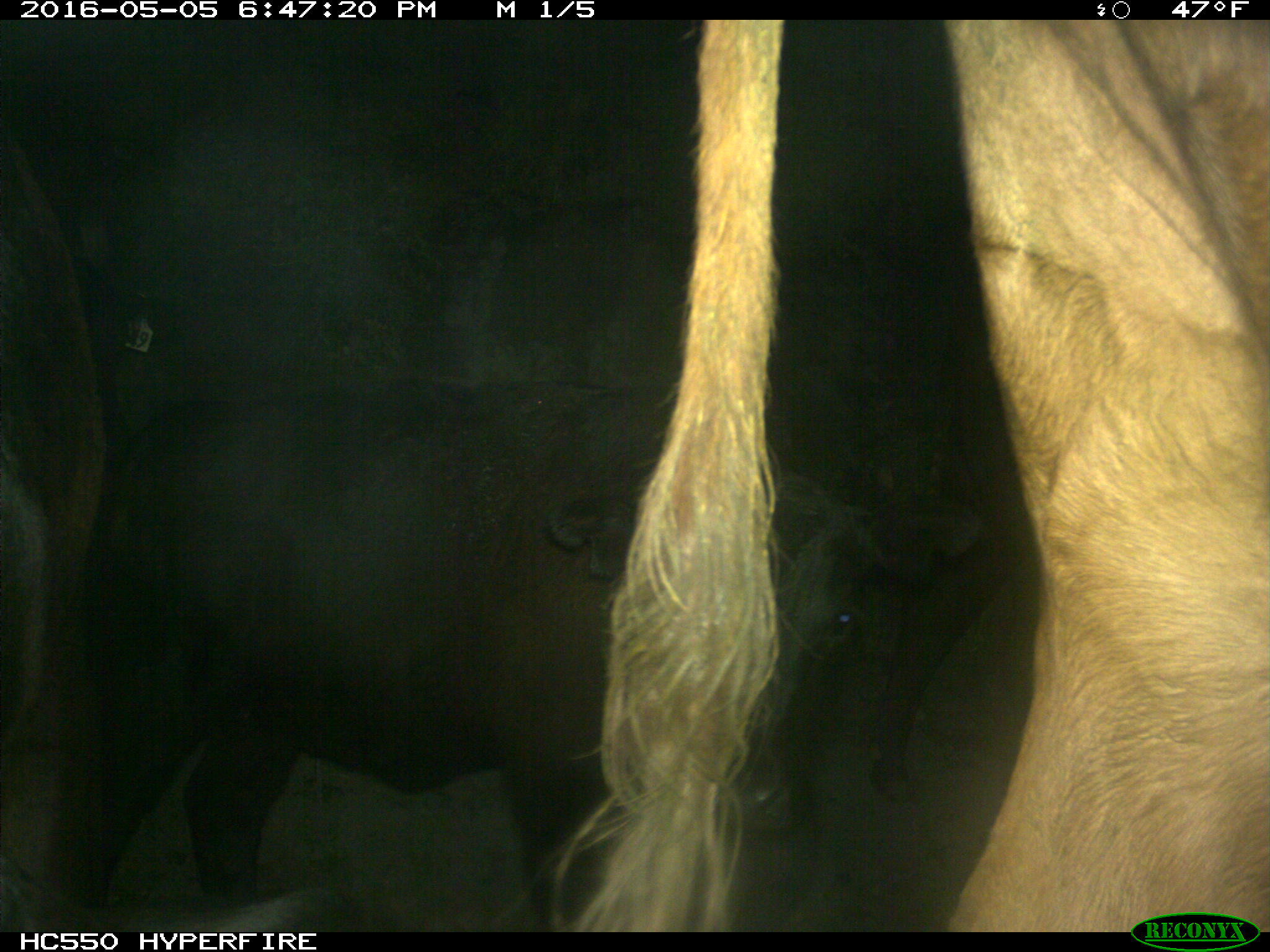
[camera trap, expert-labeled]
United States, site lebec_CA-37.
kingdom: Animalia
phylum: Chordata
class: Mammalia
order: Artiodactyla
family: Bovidae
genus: Bos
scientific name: Bos taurus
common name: domestic cow